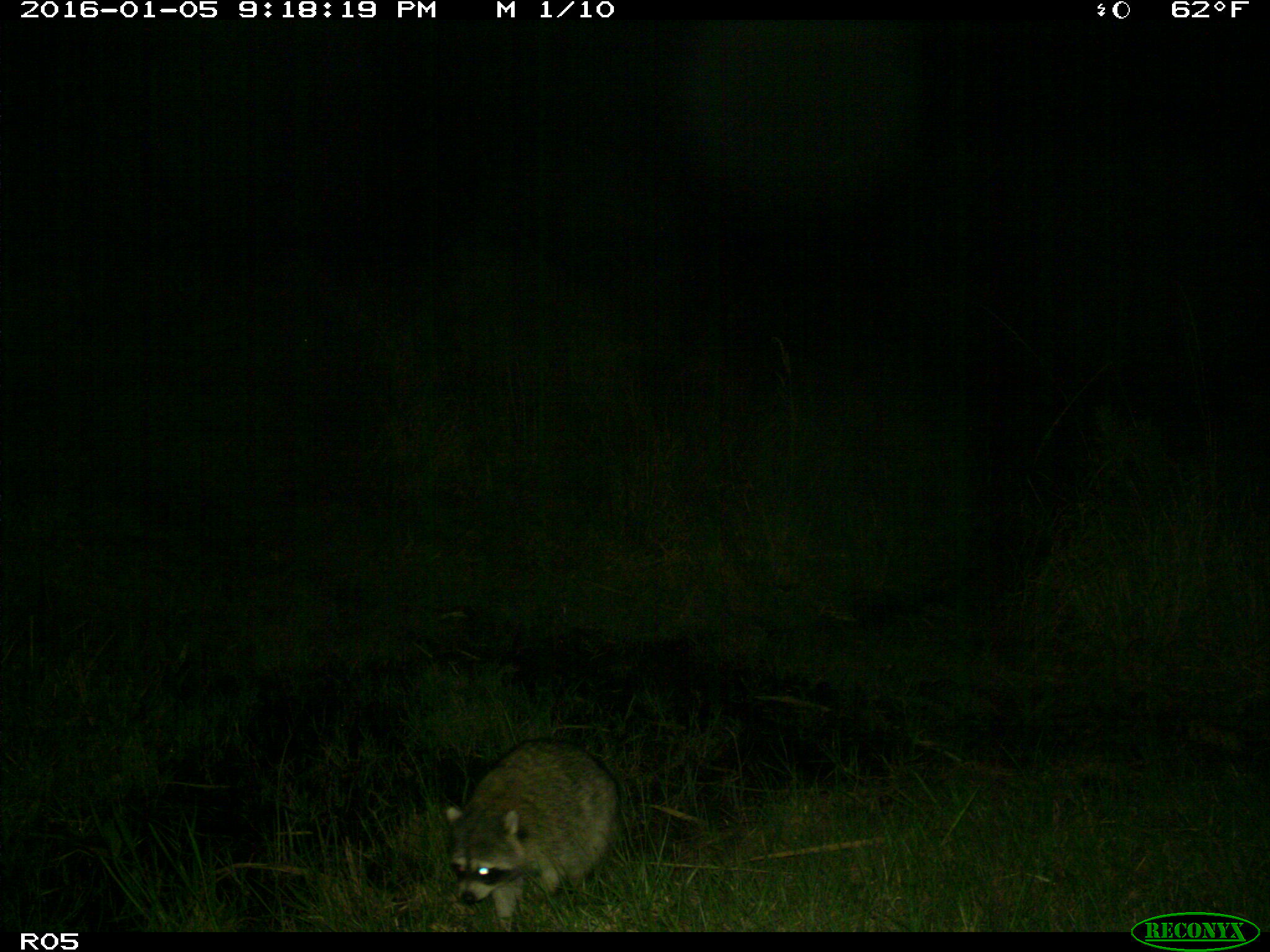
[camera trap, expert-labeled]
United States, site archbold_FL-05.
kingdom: Animalia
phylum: Chordata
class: Mammalia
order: Carnivora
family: Procyonidae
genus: Procyon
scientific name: Procyon lotor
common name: common raccoon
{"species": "Procyon lotor (common raccoon)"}